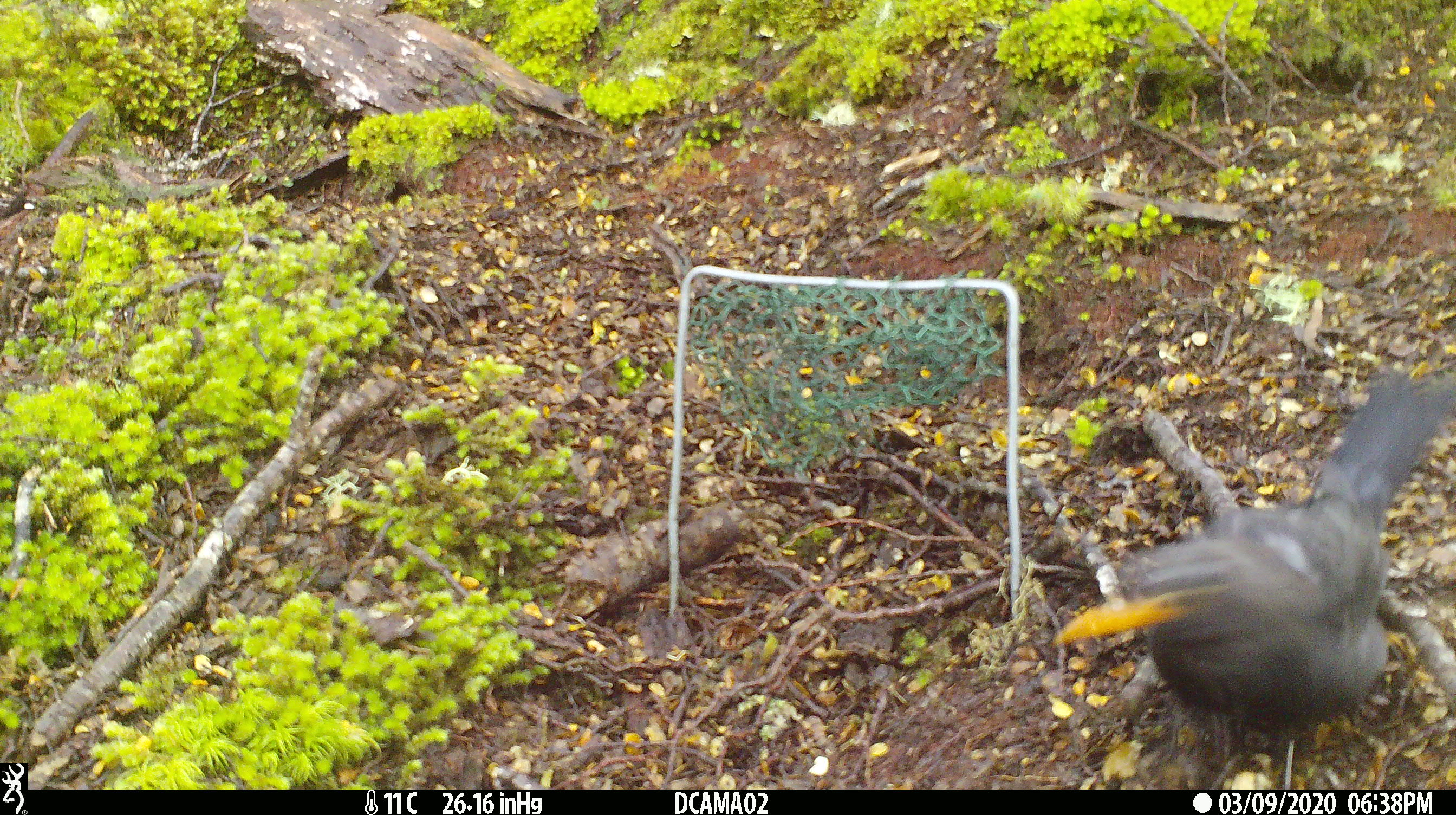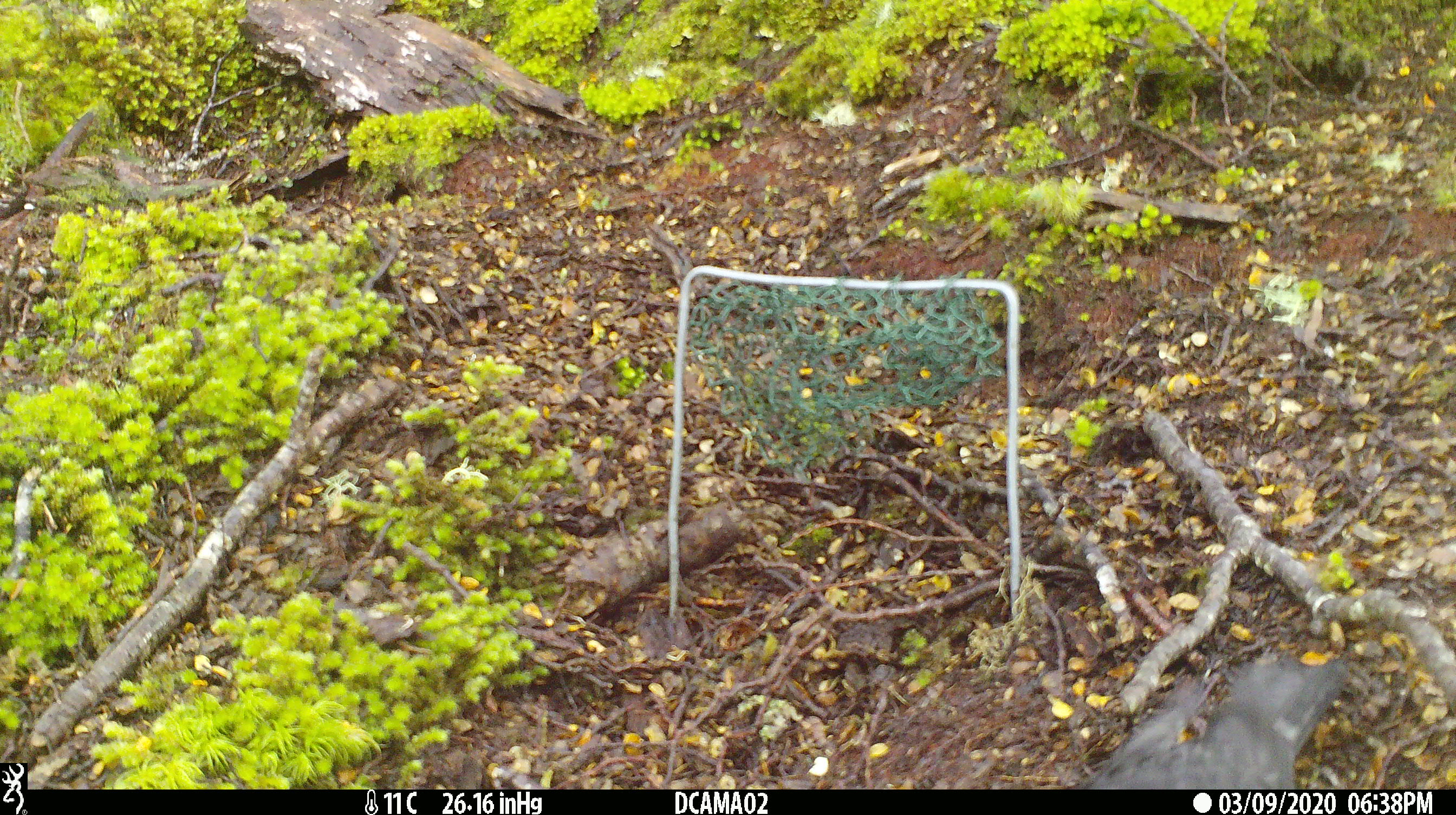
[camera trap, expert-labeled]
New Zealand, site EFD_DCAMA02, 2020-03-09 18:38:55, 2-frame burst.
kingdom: Animalia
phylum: Chordata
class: Aves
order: Passeriformes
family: Turdidae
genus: Turdus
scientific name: Turdus merula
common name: eurasian blackbird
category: blackbird